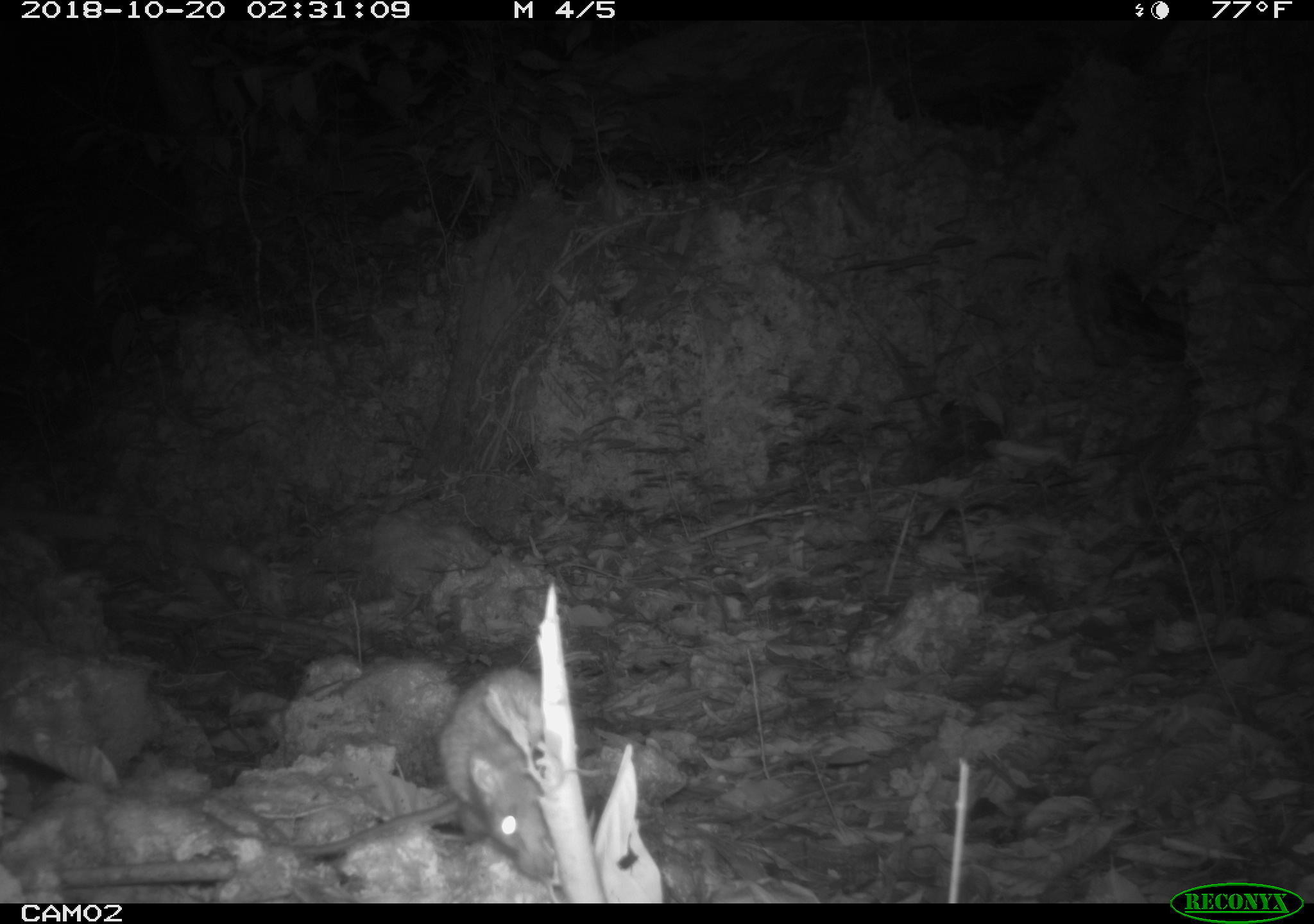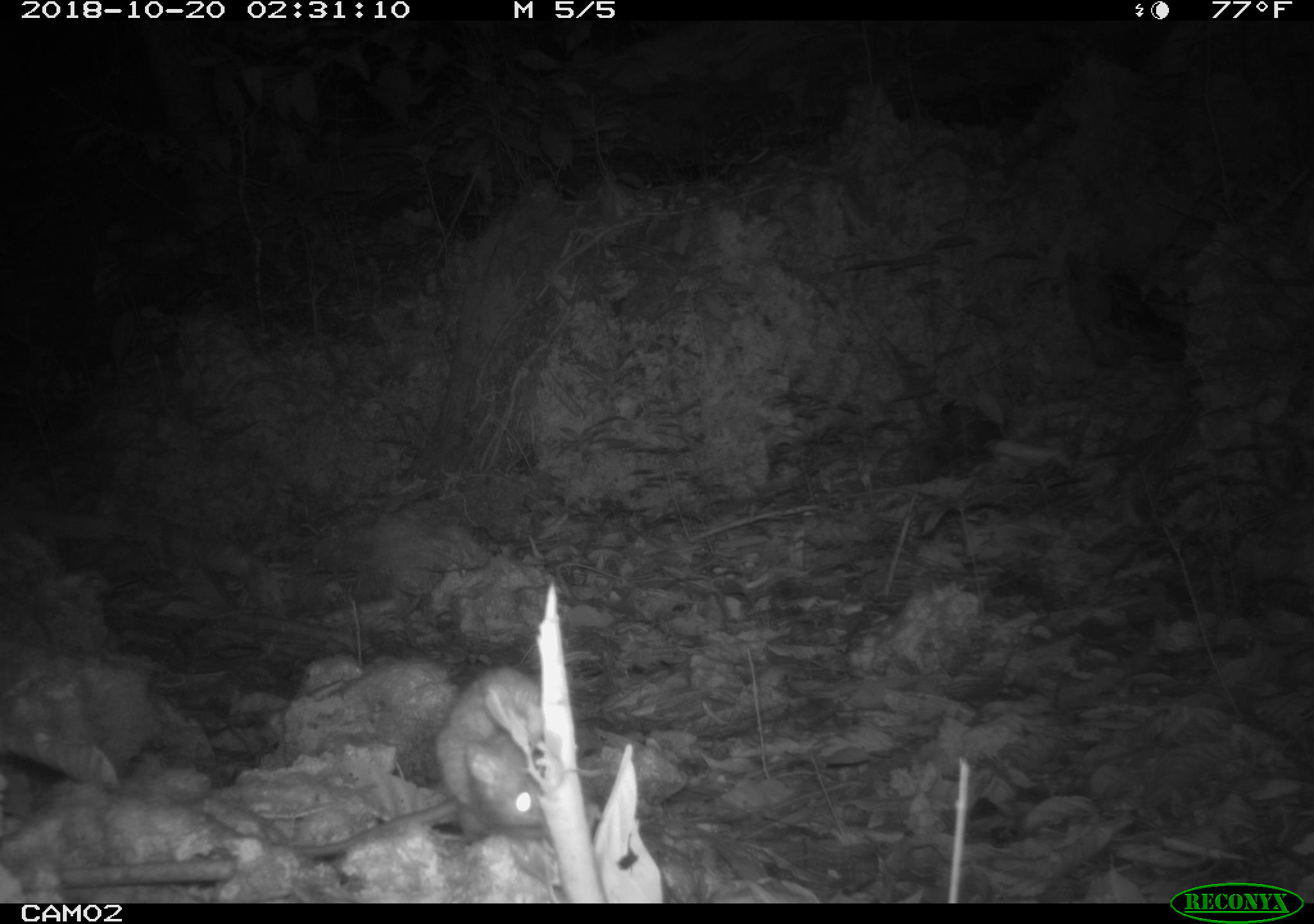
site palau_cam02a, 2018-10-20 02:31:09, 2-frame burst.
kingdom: Animalia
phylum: Chordata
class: Mammalia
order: Rodentia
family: Muridae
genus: Rattus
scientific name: Rattus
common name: rat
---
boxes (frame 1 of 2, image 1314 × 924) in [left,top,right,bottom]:
rat: [430,661,566,885]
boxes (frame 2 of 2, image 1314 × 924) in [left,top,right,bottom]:
rat: [427,662,578,852]